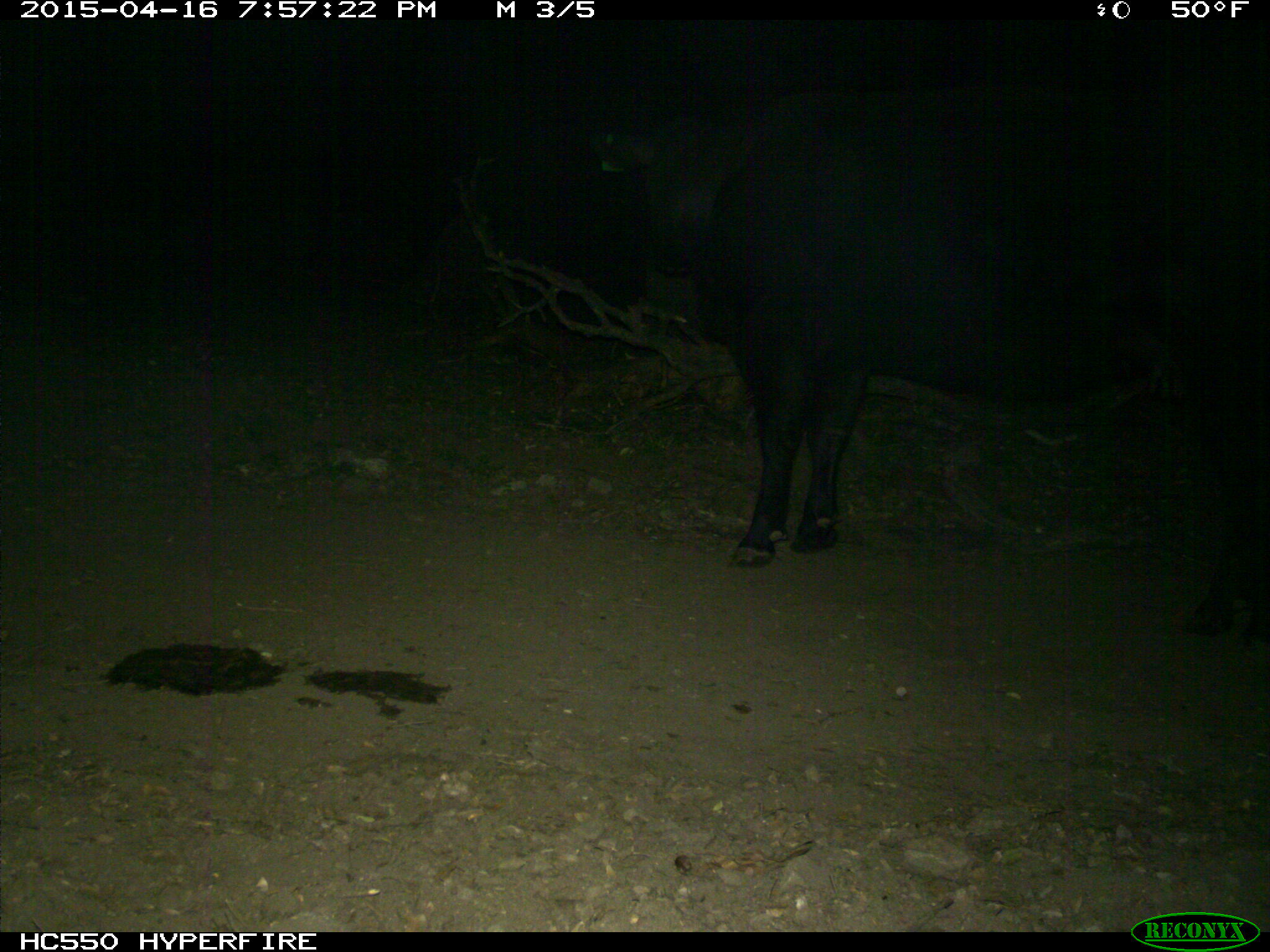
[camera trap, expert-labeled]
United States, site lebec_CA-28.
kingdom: Animalia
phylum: Chordata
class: Mammalia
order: Artiodactyla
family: Bovidae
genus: Bos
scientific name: Bos taurus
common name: domestic cow